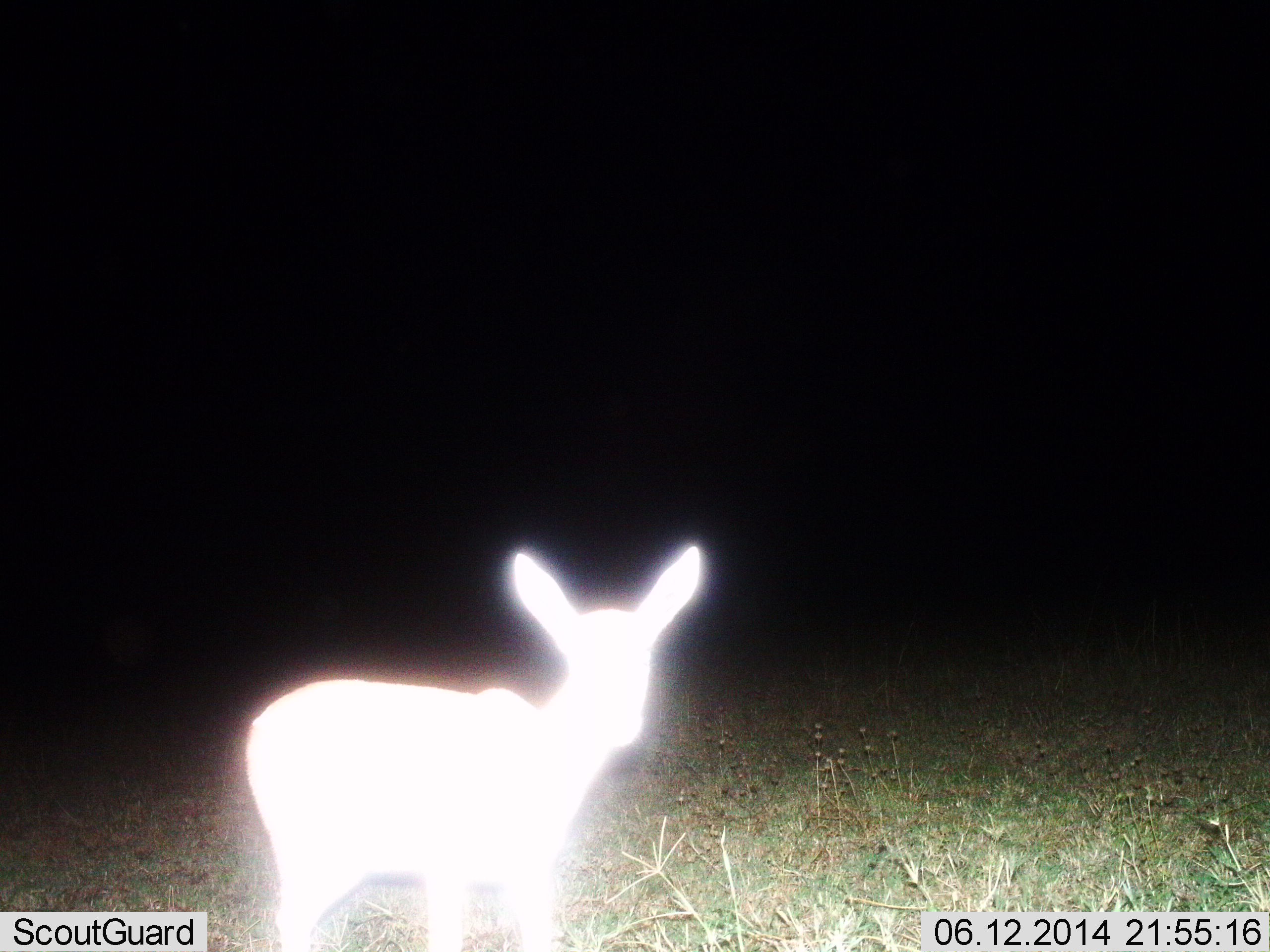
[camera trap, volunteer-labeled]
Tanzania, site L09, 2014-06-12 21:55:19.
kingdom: Animalia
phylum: Chordata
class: Mammalia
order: Artiodactyla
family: Bovidae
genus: Redunca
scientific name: Redunca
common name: reedbuck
Reedbuck (Redunca), count 1. Behavior (volunteer vote fractions): standing 100%, resting 0%, moving 0%, interacting 0%. Young present (vote fraction): 0%. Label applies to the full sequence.